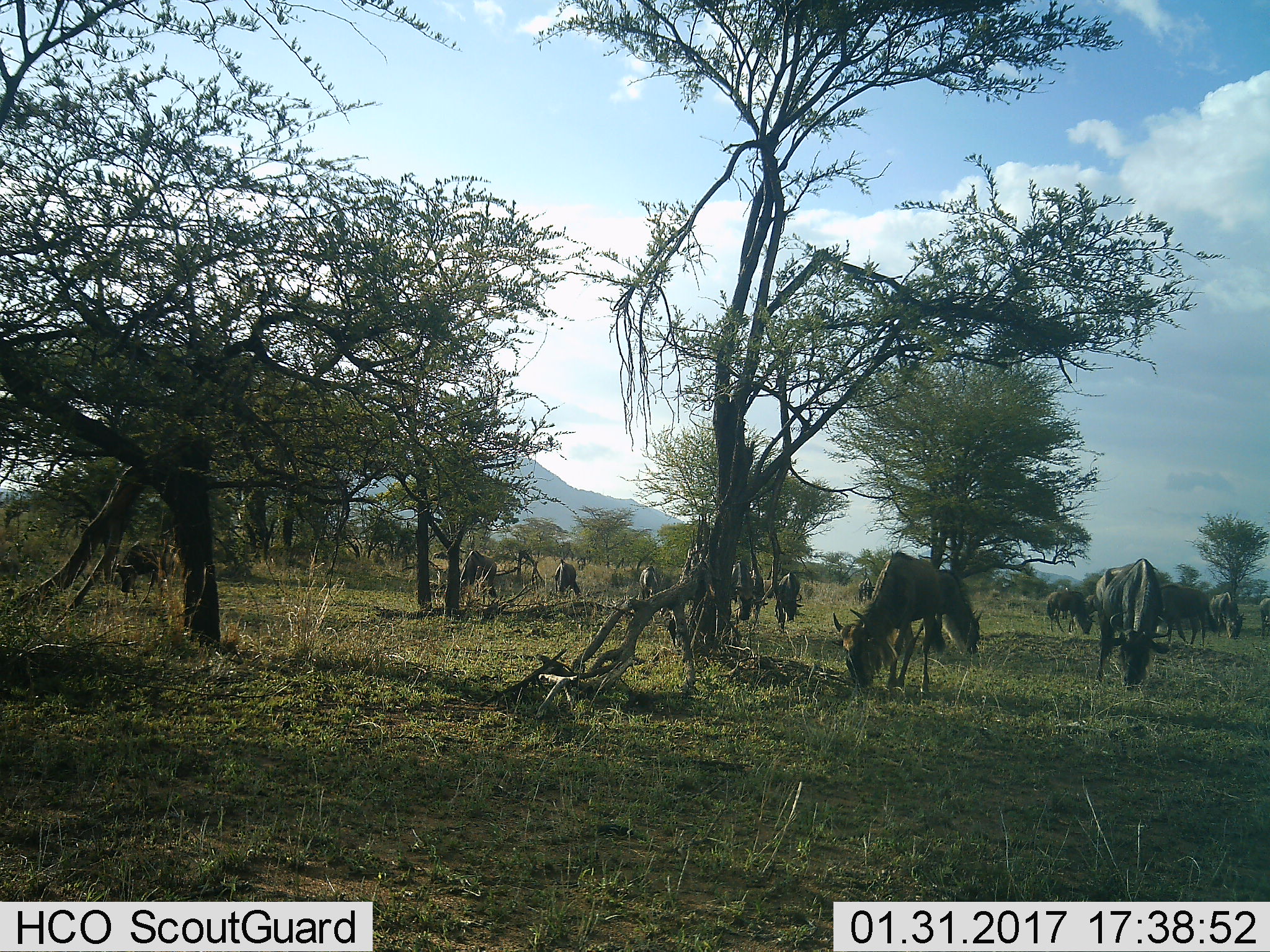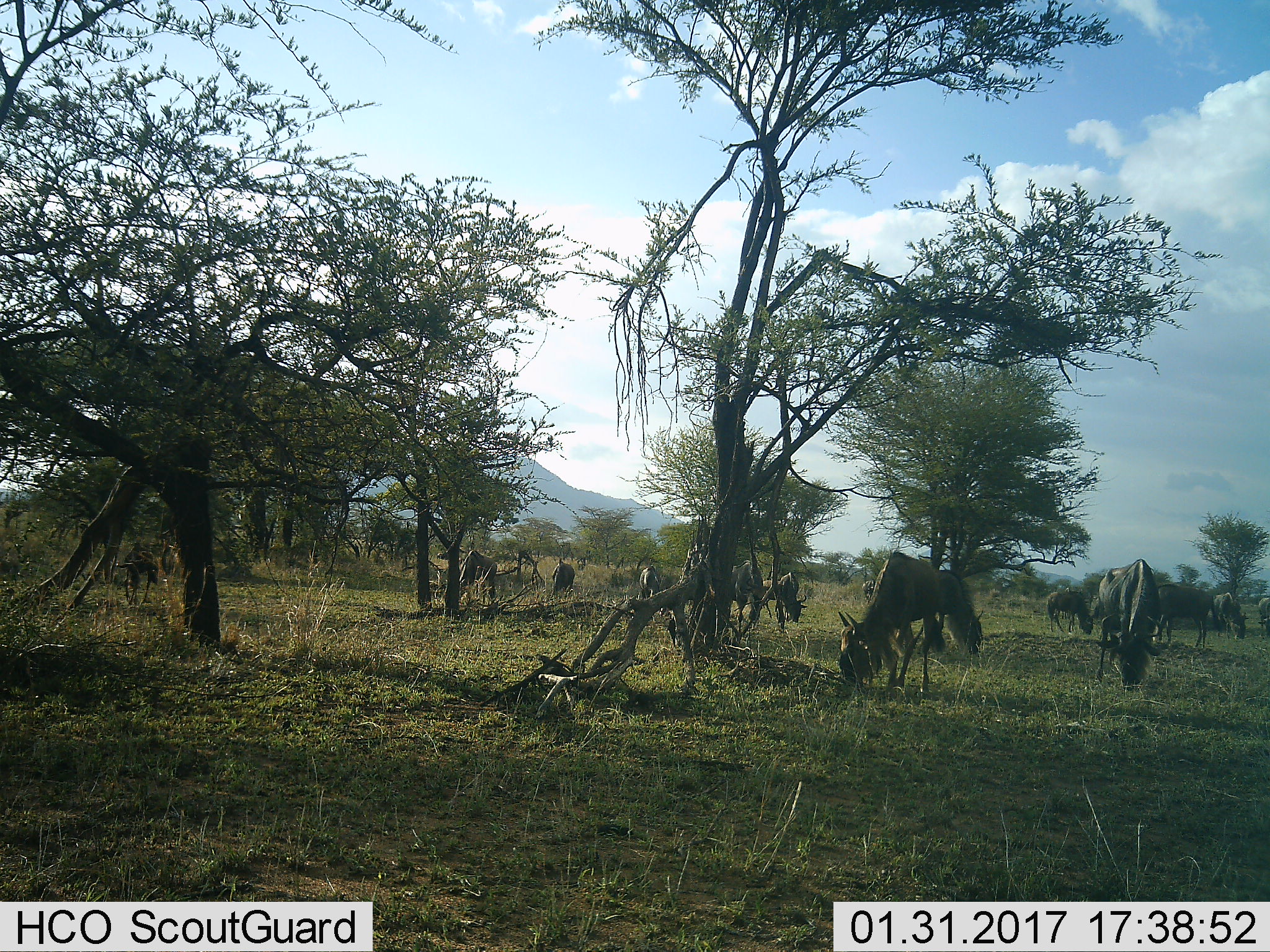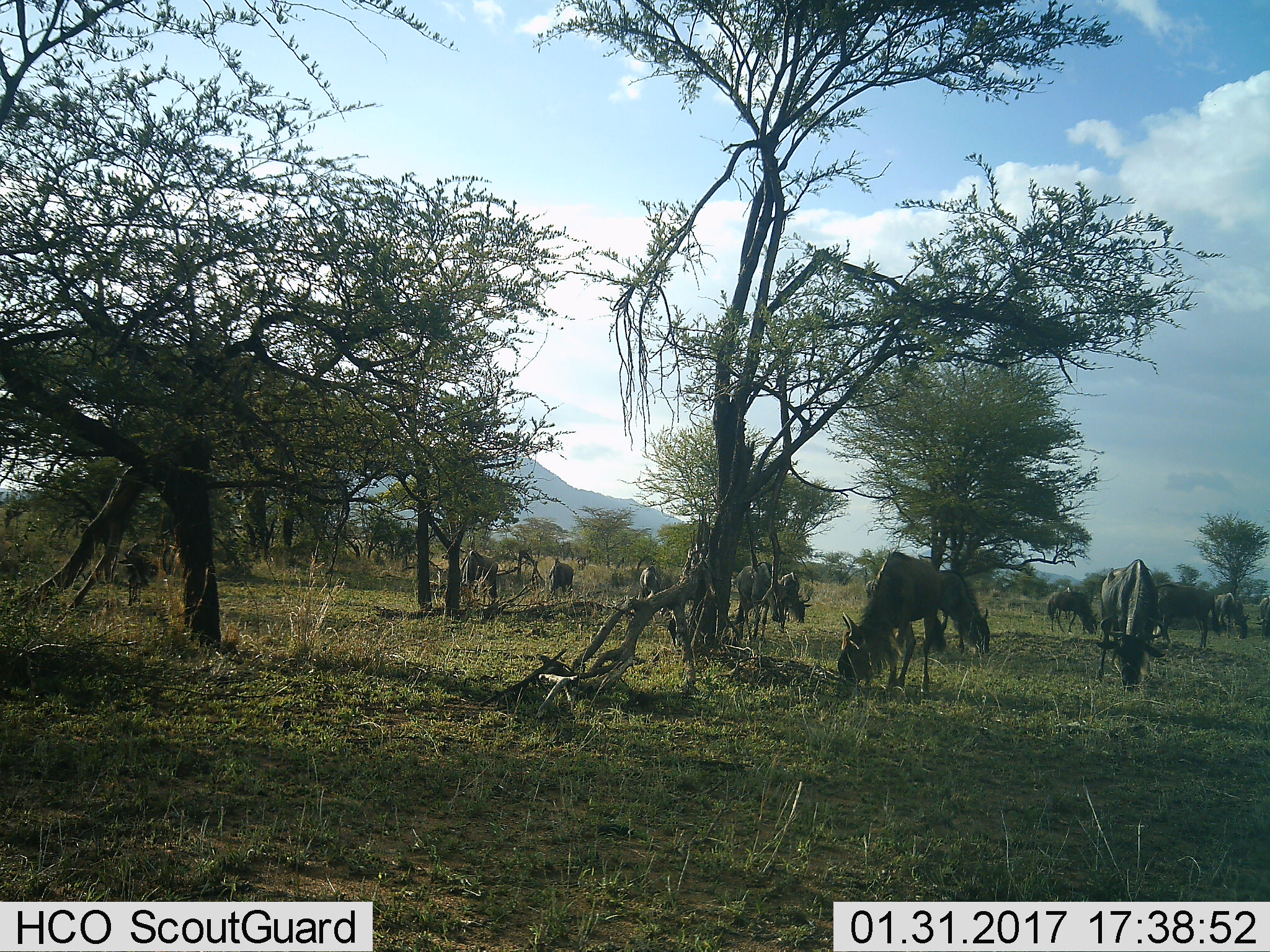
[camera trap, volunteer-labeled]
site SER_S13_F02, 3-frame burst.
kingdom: Animalia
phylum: Chordata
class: Mammalia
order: Artiodactyla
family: Bovidae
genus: Connochaetes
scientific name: Connochaetes taurinus taurinus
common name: blue wildebeest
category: wildebeestblue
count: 11-50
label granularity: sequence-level